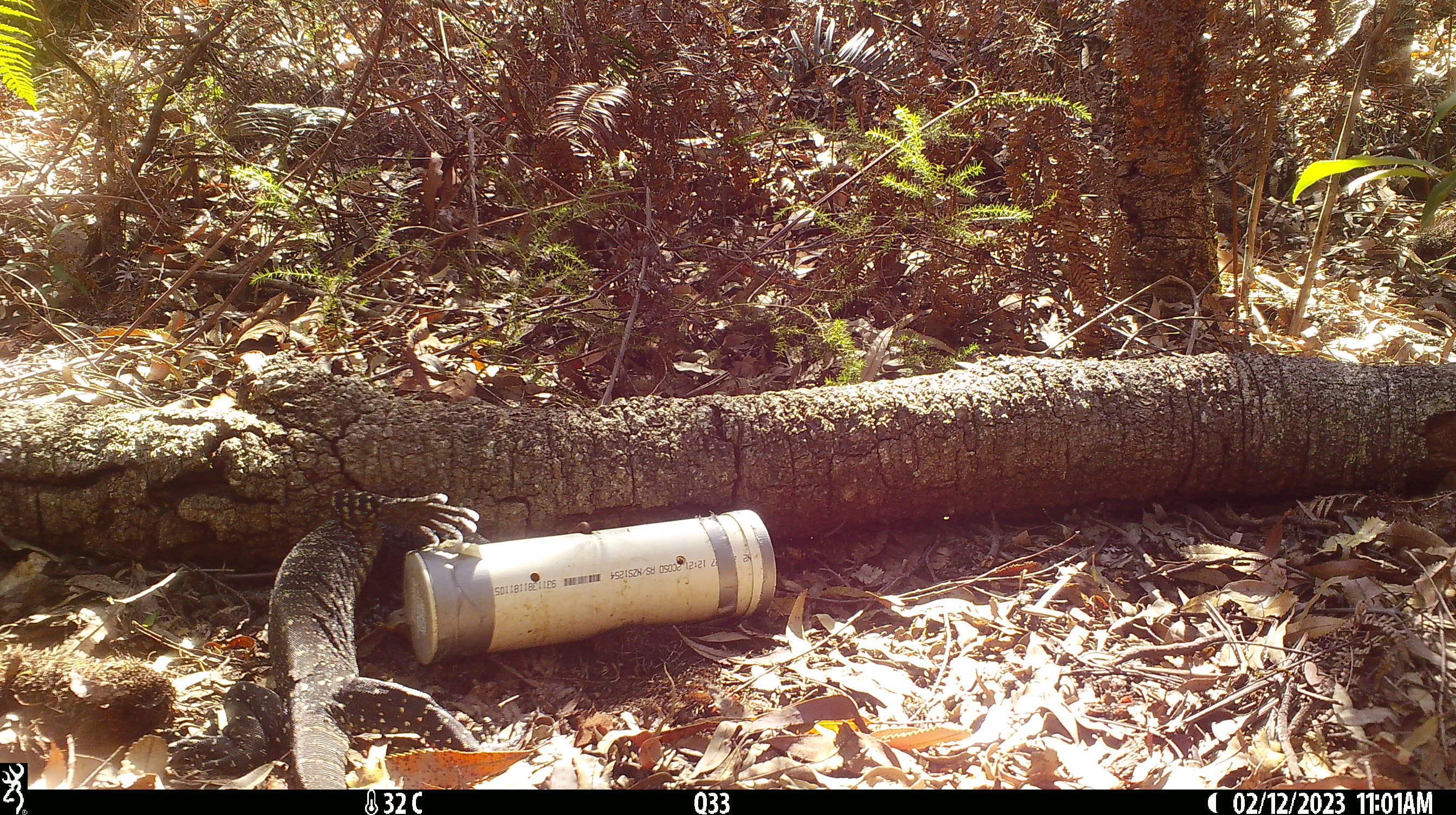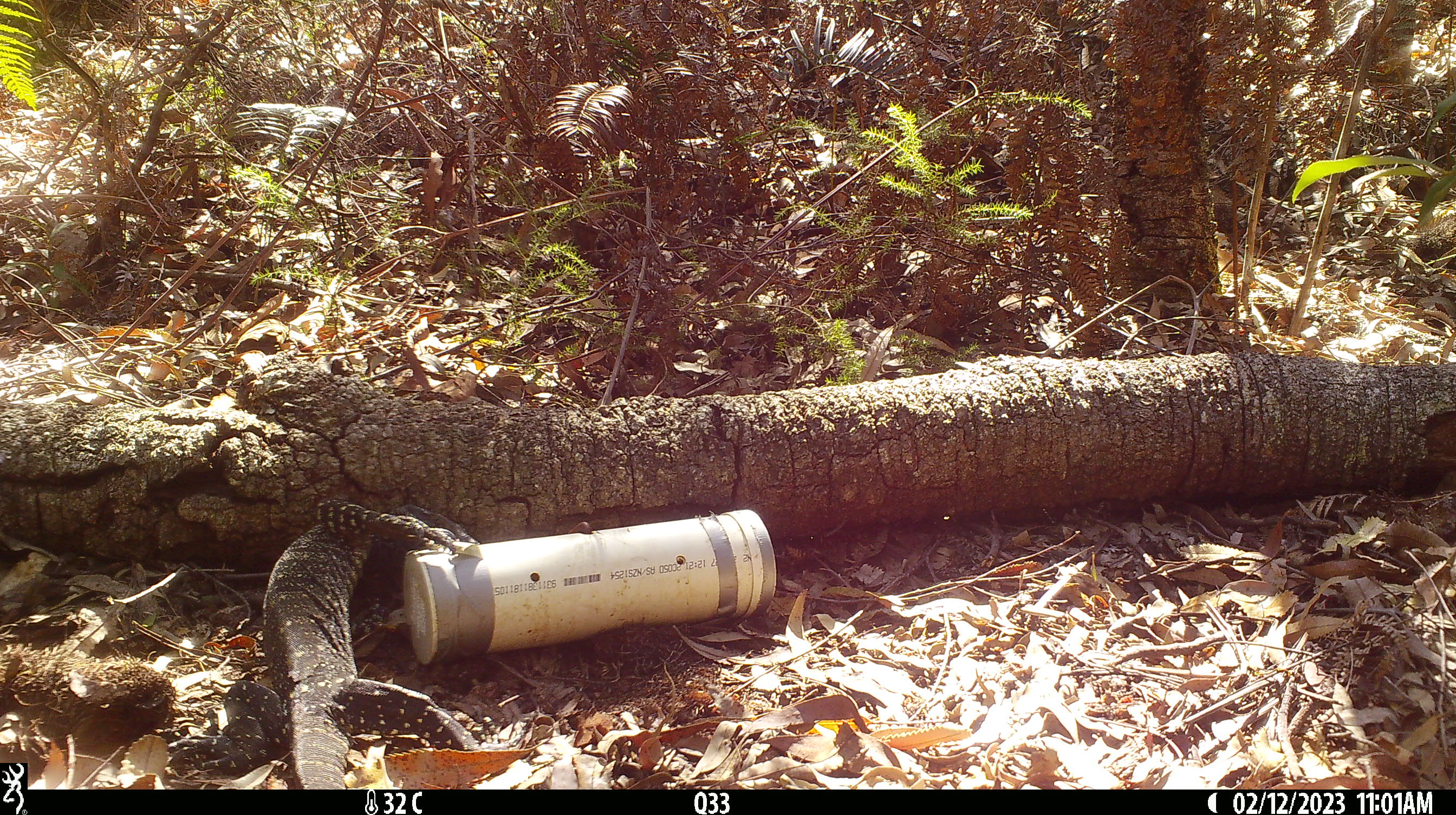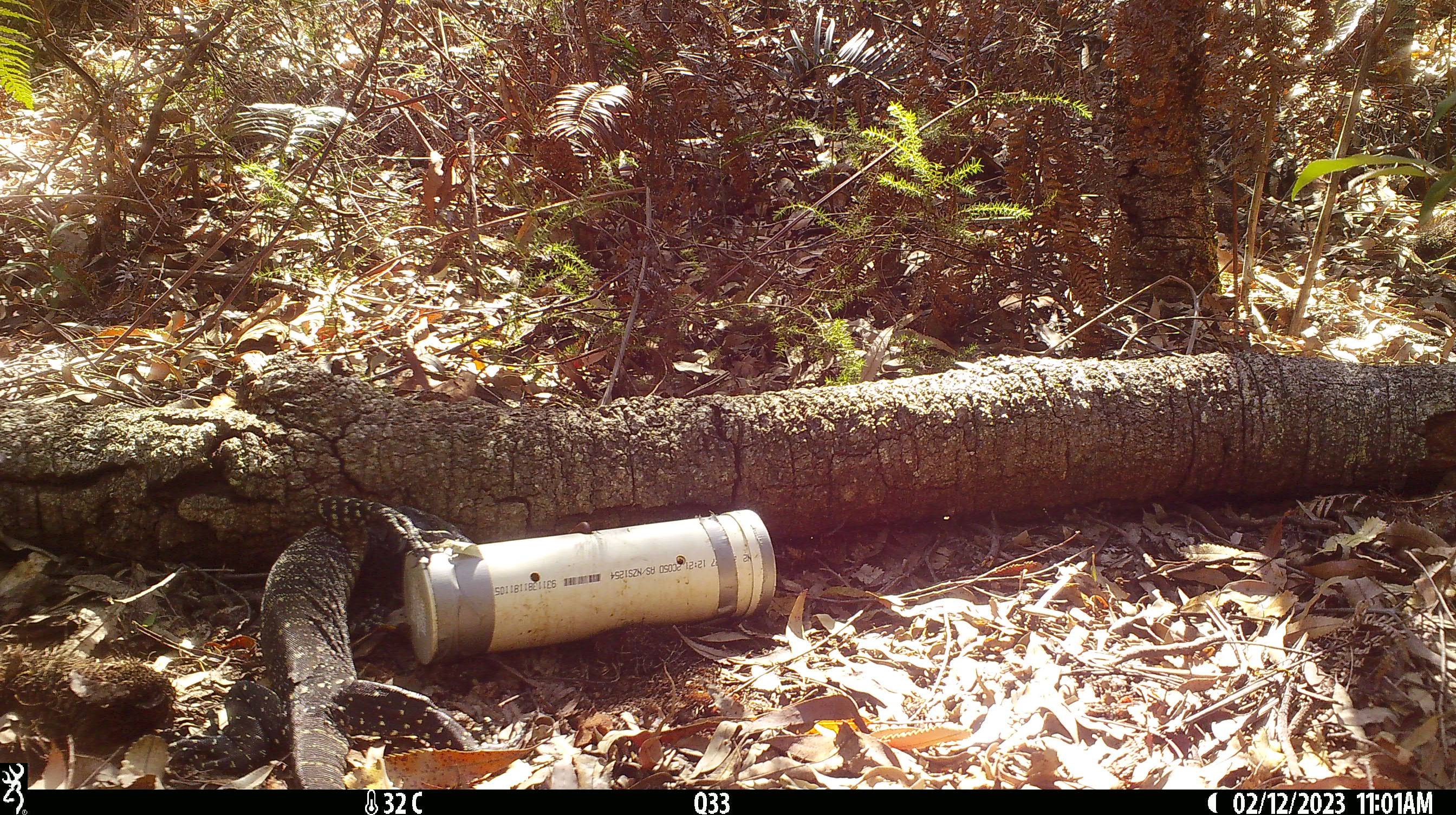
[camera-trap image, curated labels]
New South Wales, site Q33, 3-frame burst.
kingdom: Animalia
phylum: Chordata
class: Reptilia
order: Squamata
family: Varanidae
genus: Varanus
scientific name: Varanus varius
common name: lace monitor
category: goanna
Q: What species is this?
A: Goanna (lace monitor) (Varanus varius).